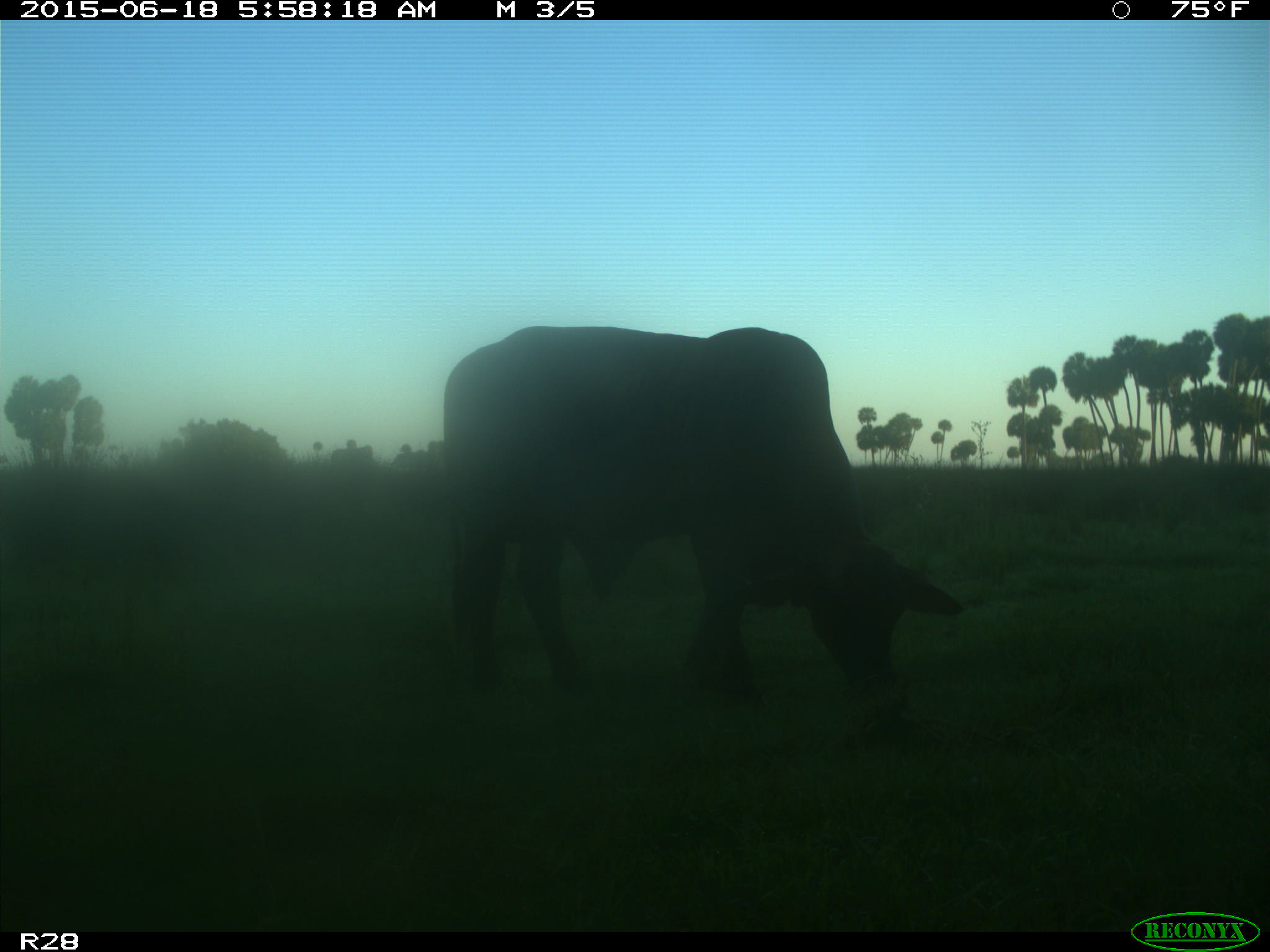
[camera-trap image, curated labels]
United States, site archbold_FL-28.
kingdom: Animalia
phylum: Chordata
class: Mammalia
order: Artiodactyla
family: Bovidae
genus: Bos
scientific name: Bos taurus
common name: domestic cow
Bos taurus (domestic cow).